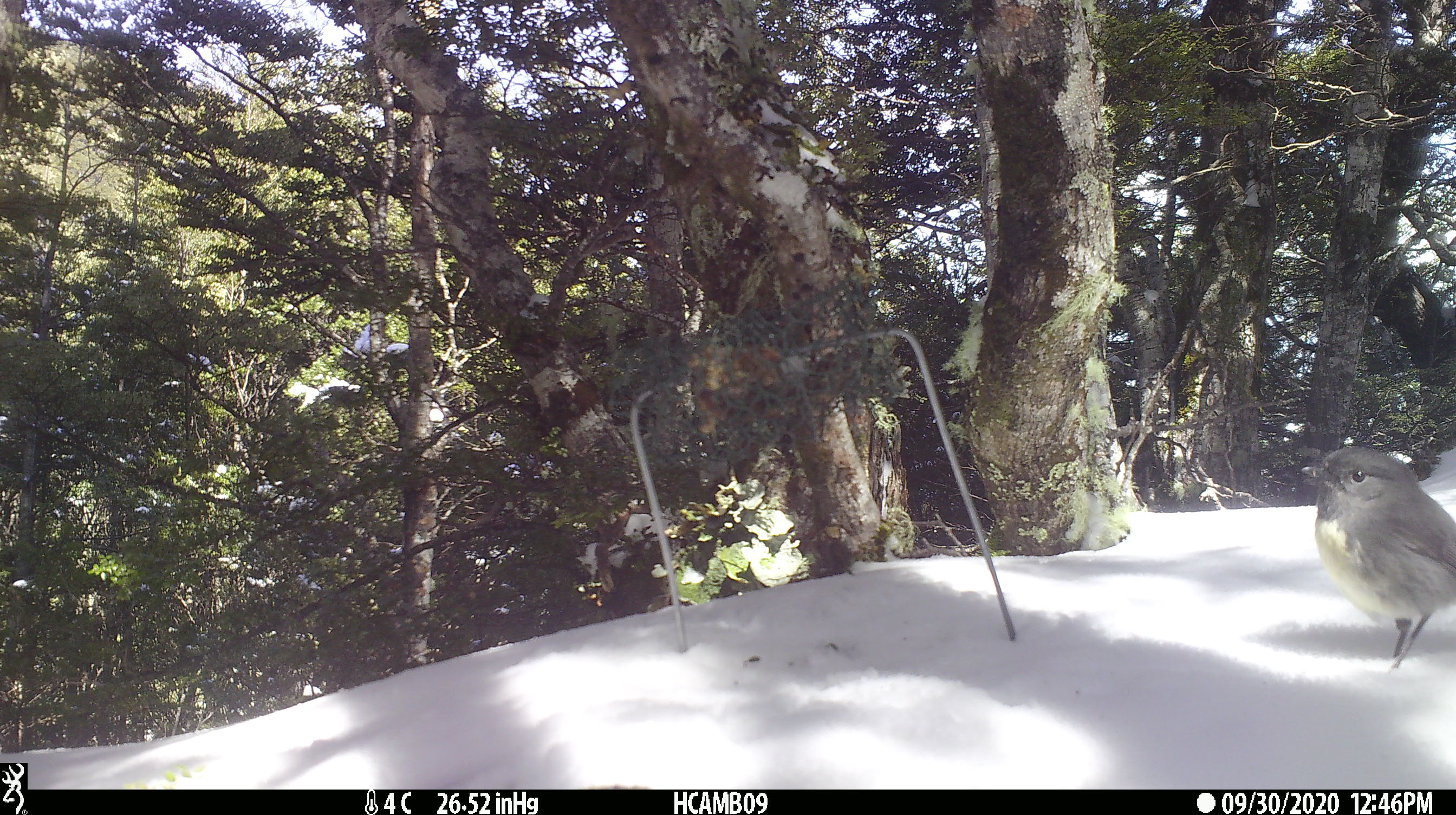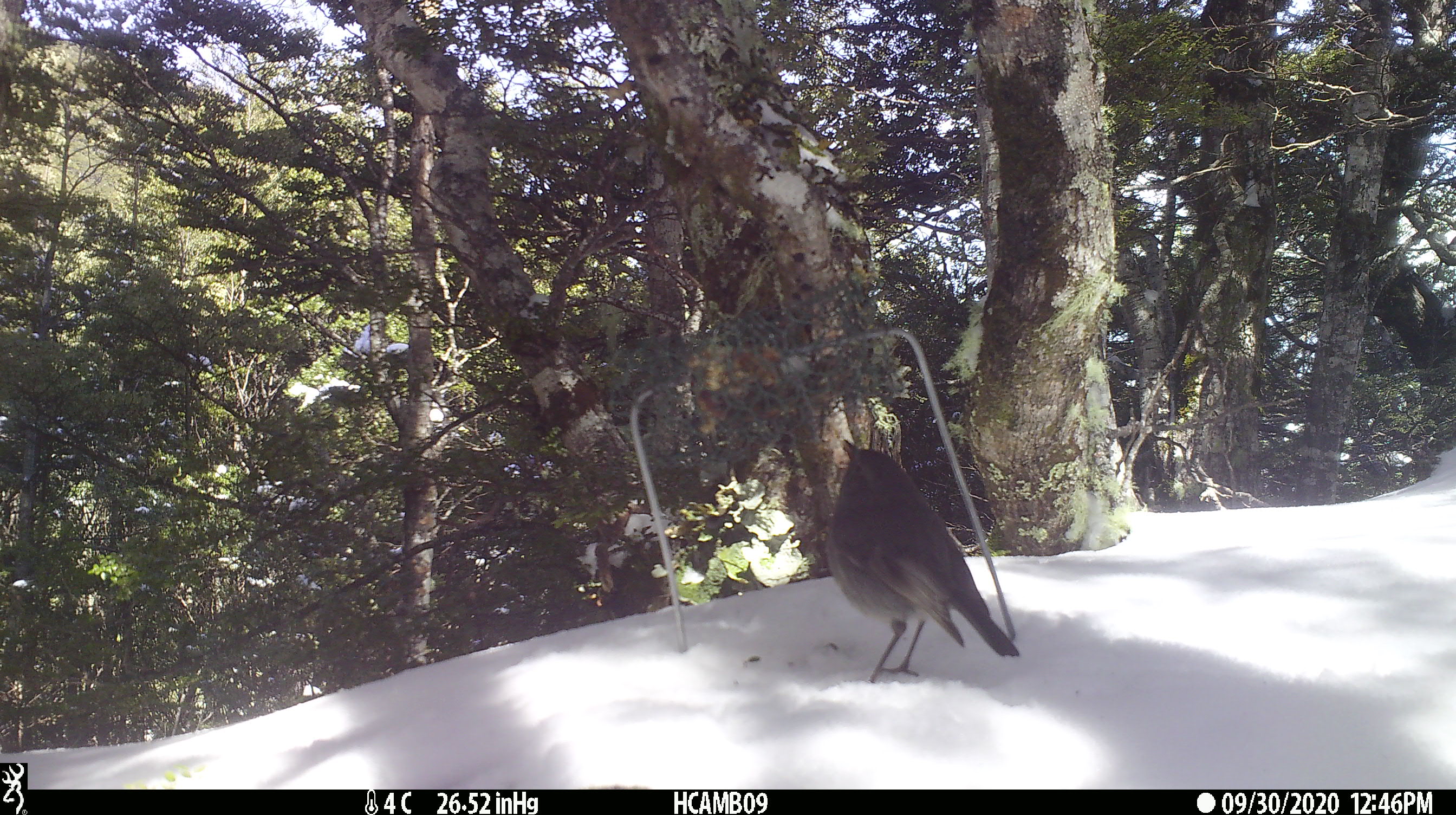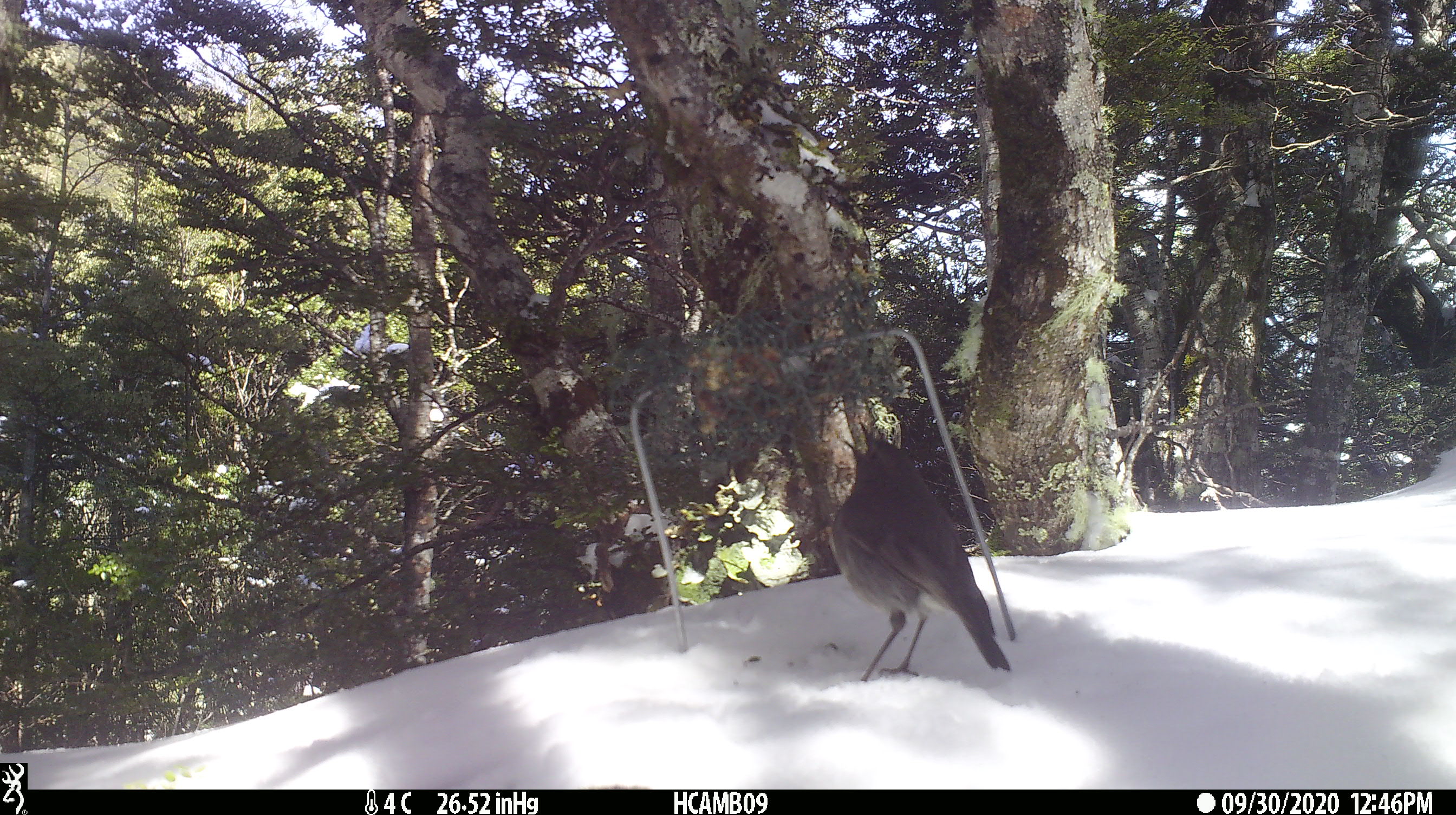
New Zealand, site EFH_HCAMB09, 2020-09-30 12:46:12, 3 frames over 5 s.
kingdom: Animalia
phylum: Chordata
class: Aves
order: Passeriformes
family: Petroicidae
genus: Petroica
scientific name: Petroica australis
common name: new zealand robin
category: robin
Robin (new zealand robin) (Petroica australis).